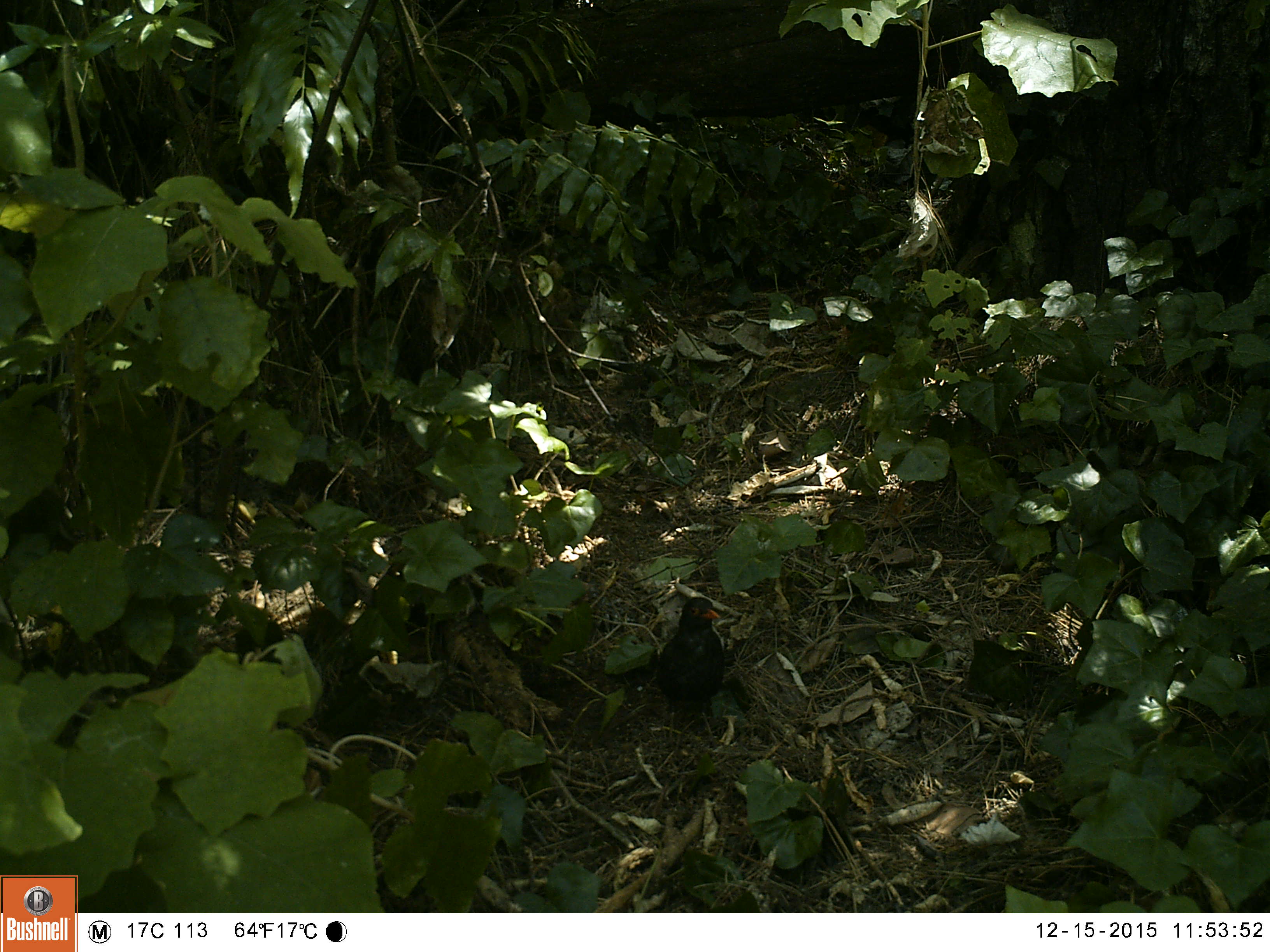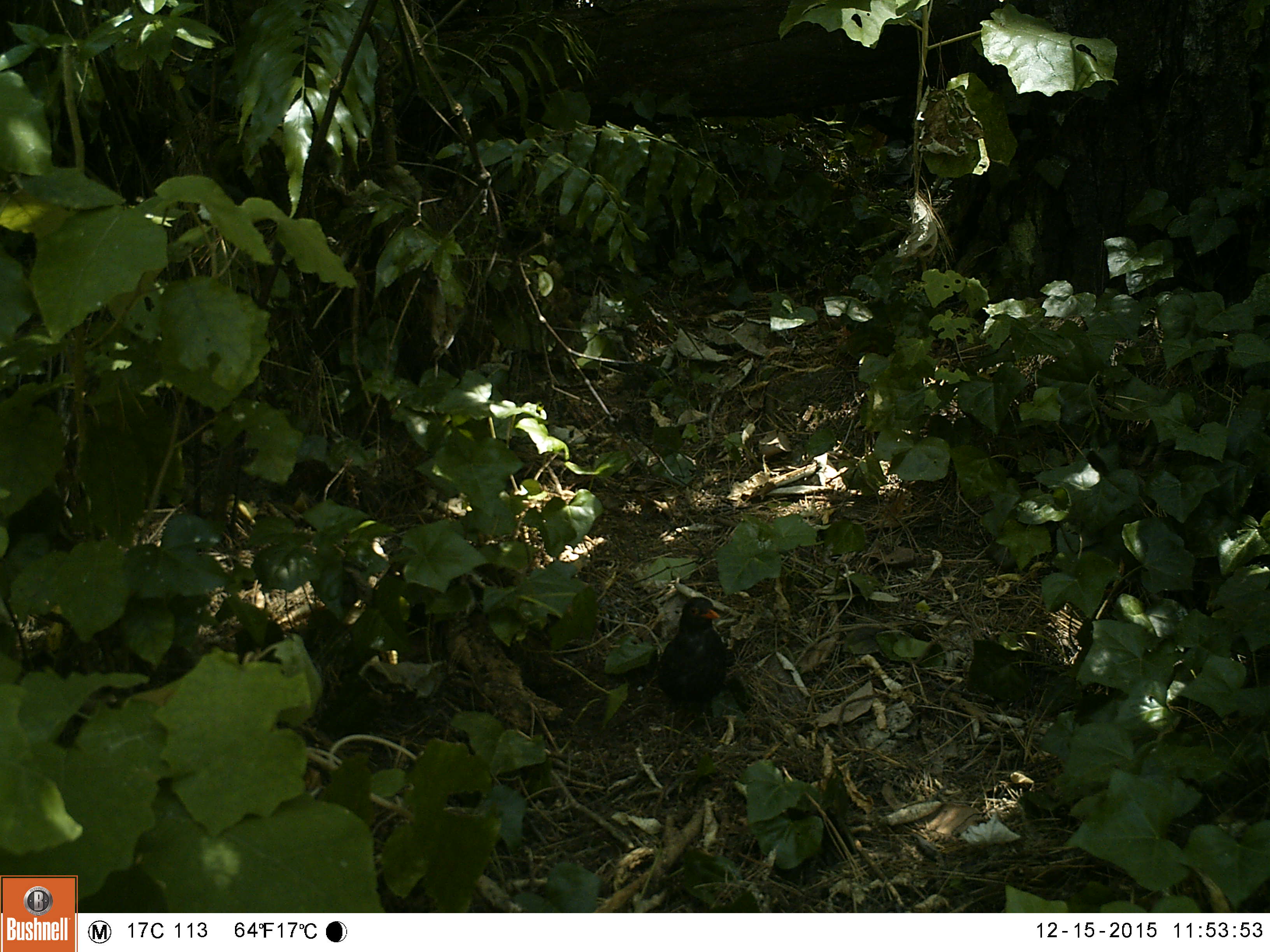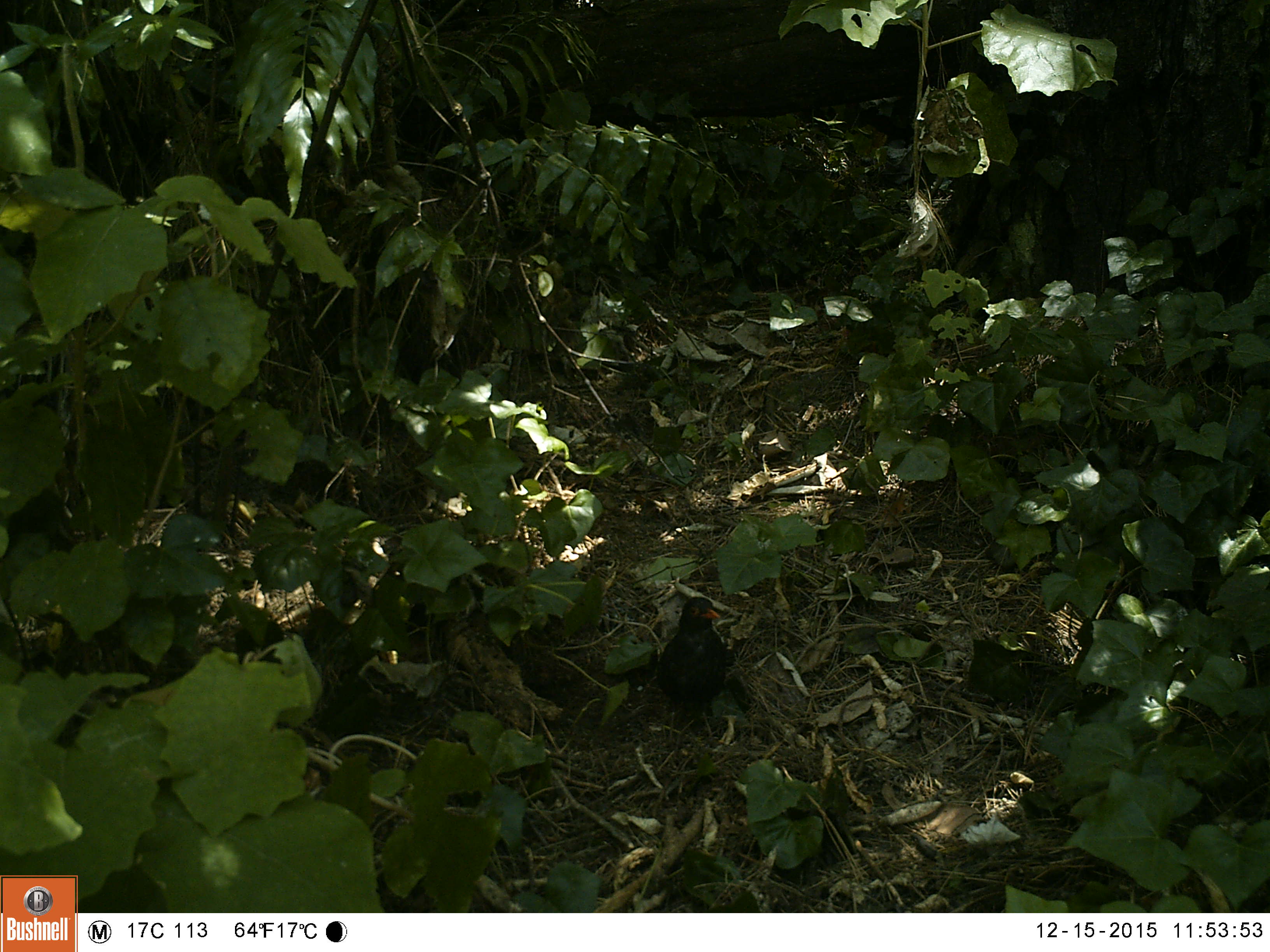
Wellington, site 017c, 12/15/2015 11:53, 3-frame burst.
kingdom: Animalia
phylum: Chordata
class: Aves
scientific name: Aves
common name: bird